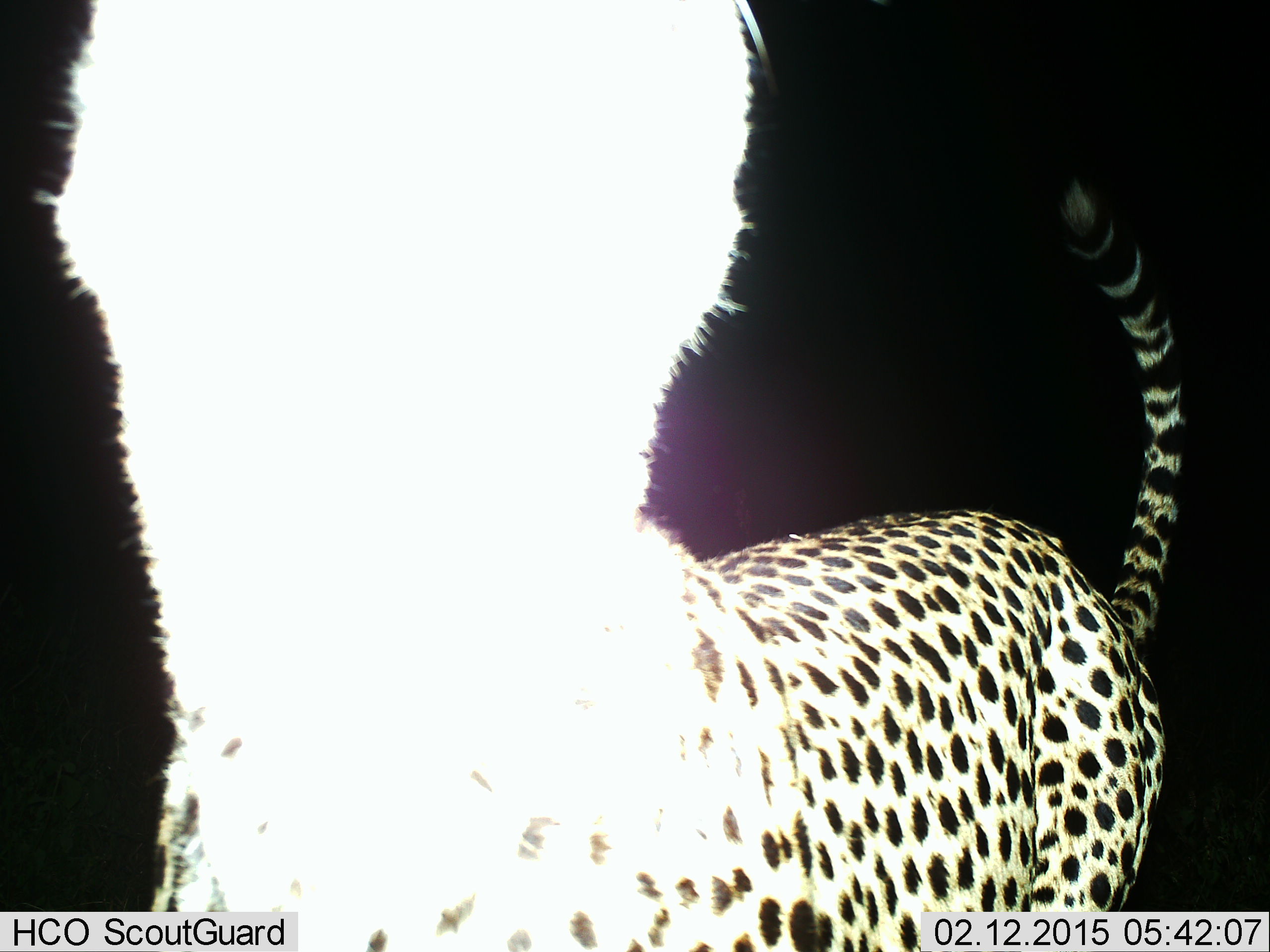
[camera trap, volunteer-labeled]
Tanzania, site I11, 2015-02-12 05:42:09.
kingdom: Animalia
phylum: Chordata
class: Mammalia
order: Carnivora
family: Felidae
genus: Acinonyx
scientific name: Acinonyx jubatus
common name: cheetah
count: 1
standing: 80%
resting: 0%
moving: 10%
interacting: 10%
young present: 0%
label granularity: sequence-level